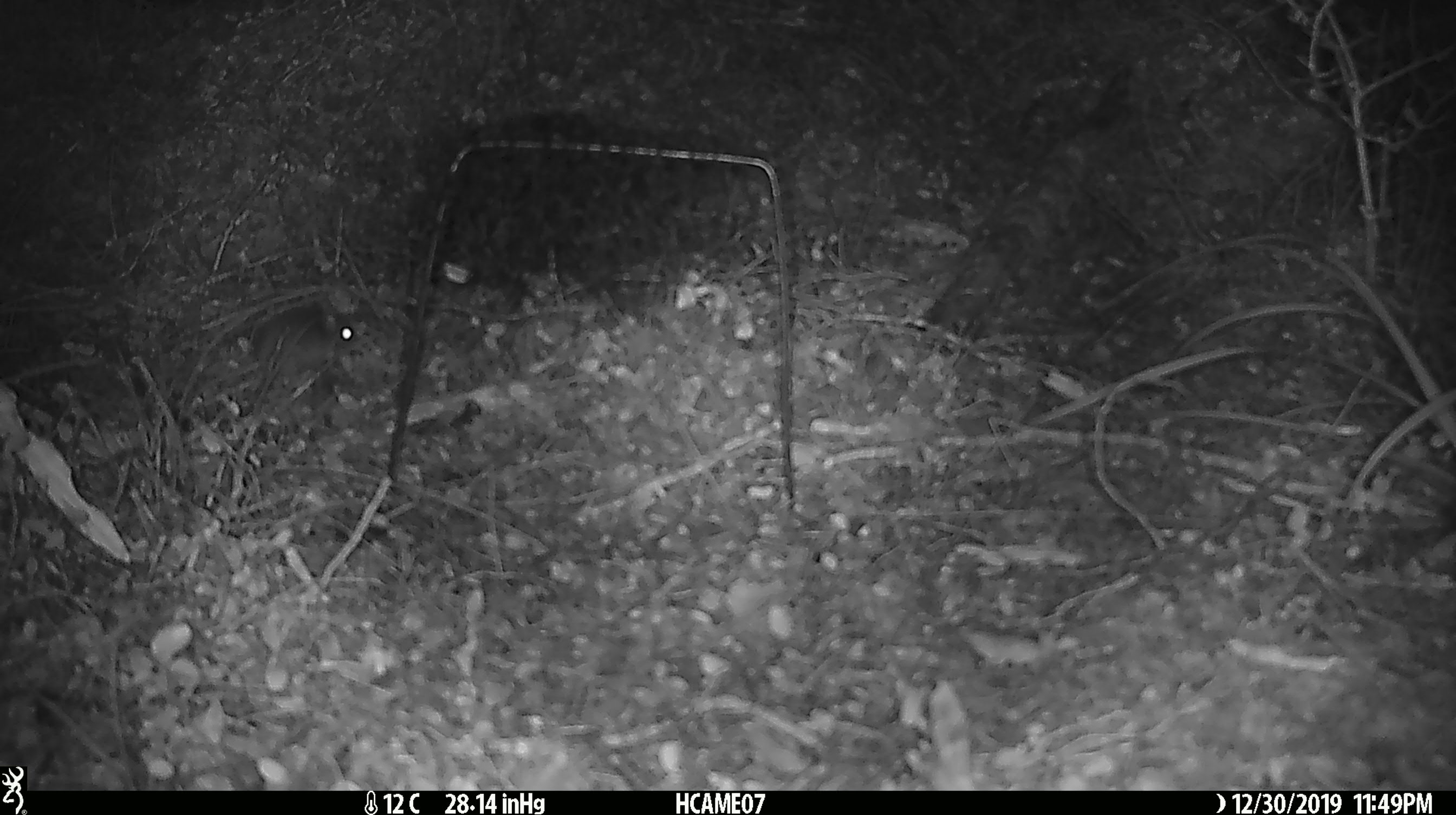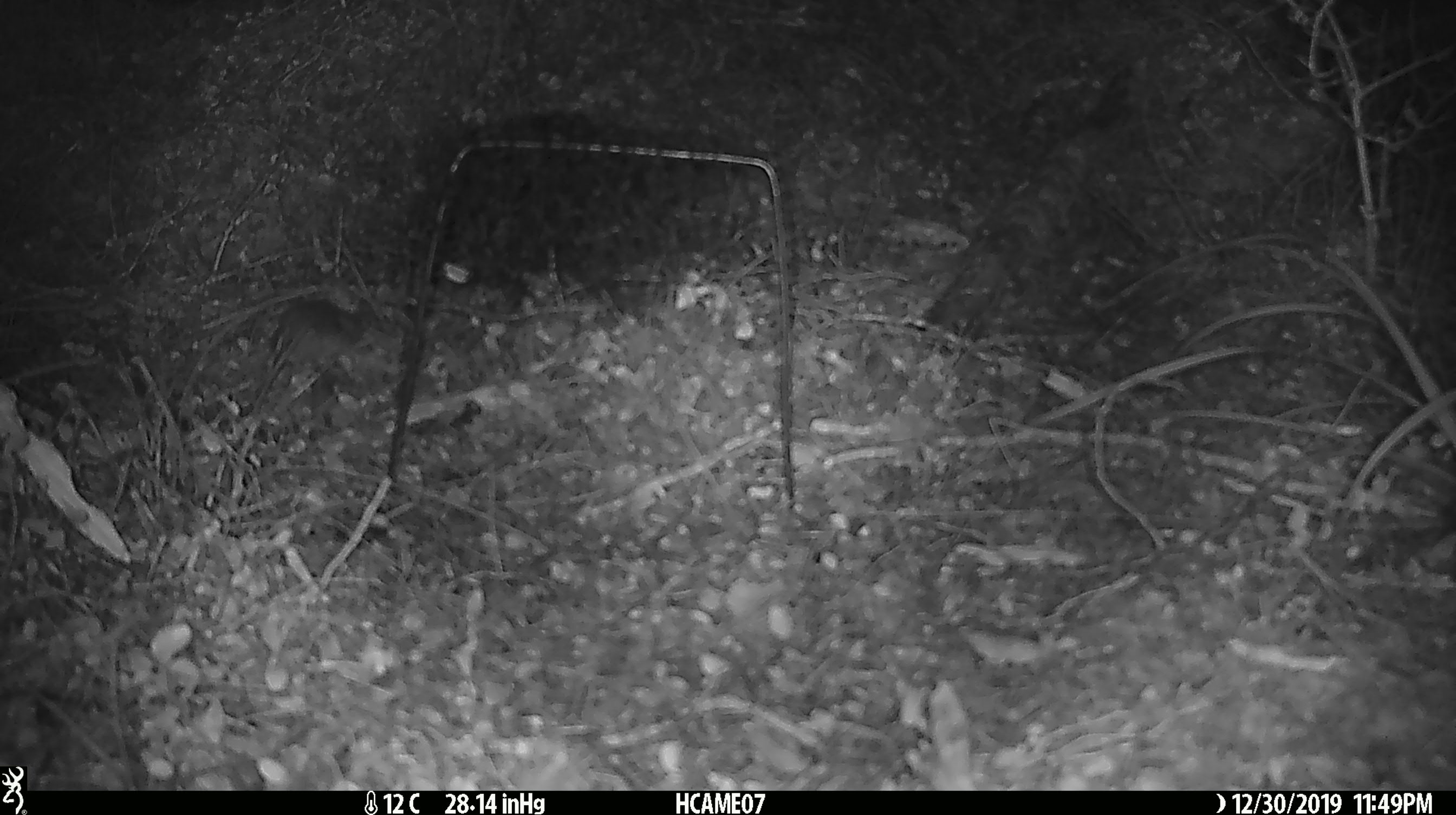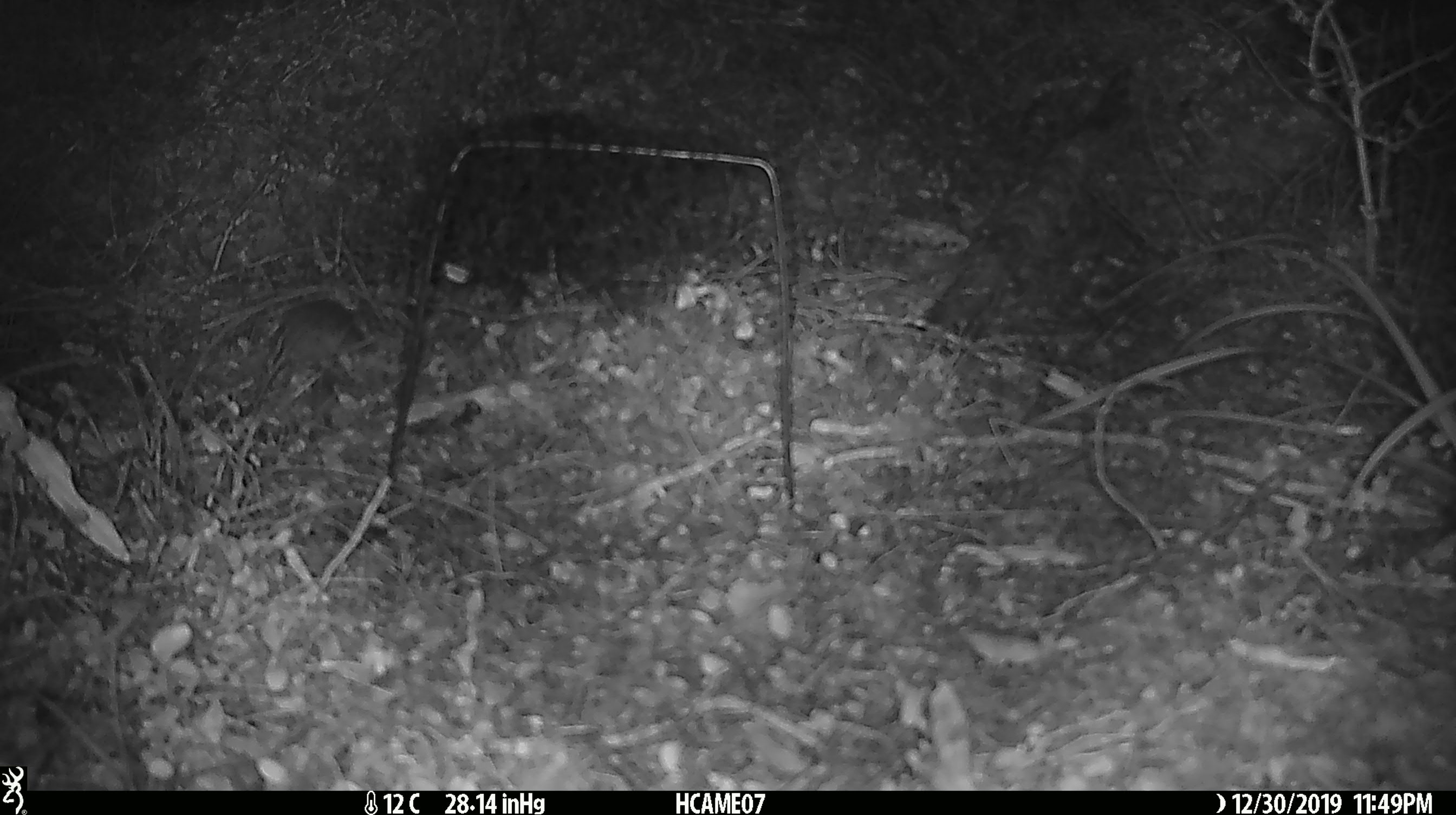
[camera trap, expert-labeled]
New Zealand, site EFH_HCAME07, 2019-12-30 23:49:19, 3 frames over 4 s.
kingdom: Animalia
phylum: Chordata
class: Mammalia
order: Rodentia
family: Muridae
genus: Mus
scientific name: Mus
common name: mouse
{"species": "mouse (Mus)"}